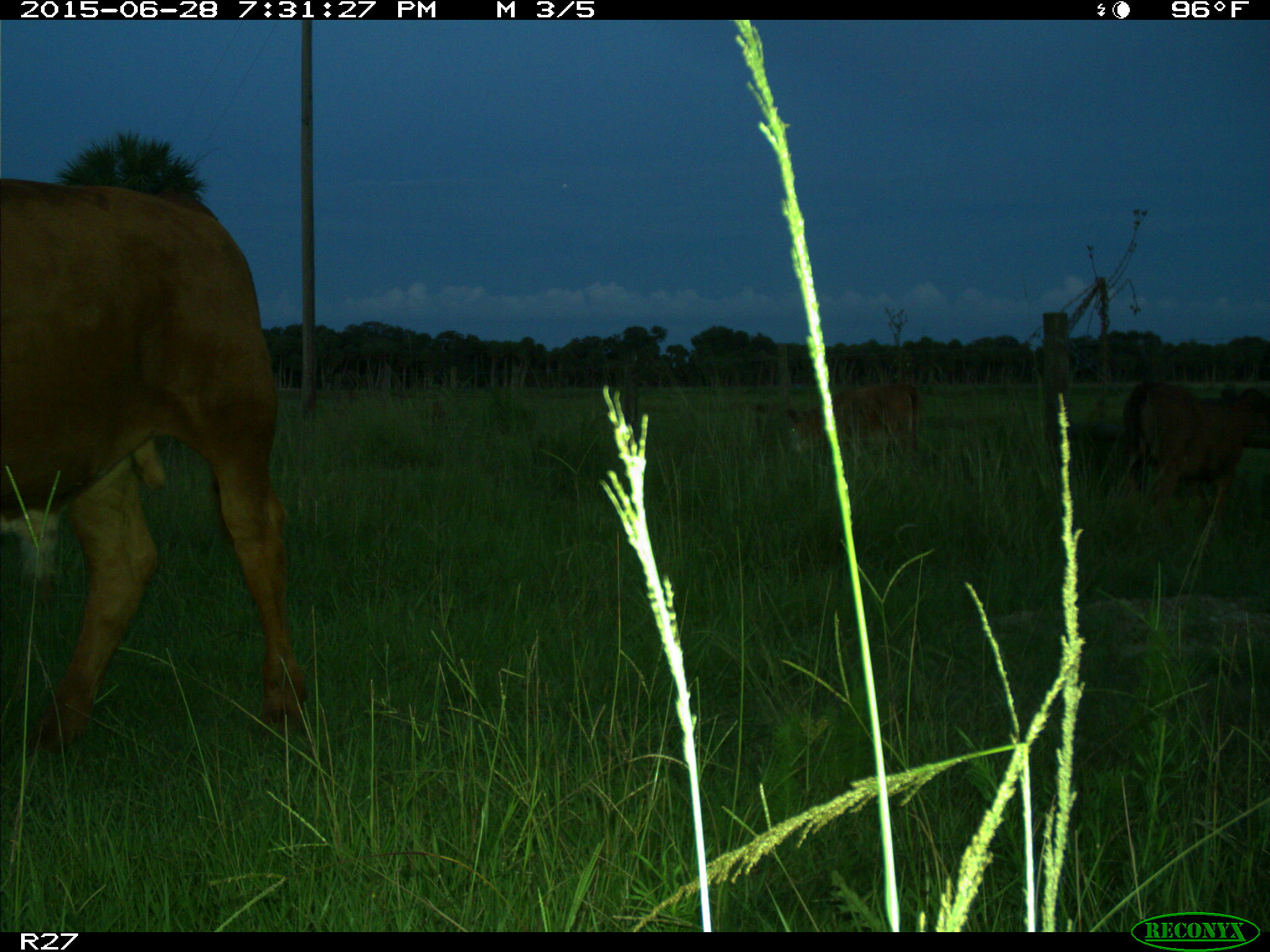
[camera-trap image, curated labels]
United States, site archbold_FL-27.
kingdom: Animalia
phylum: Chordata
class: Mammalia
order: Artiodactyla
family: Bovidae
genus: Bos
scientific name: Bos taurus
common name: domestic cow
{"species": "Bos taurus (domestic cow)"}